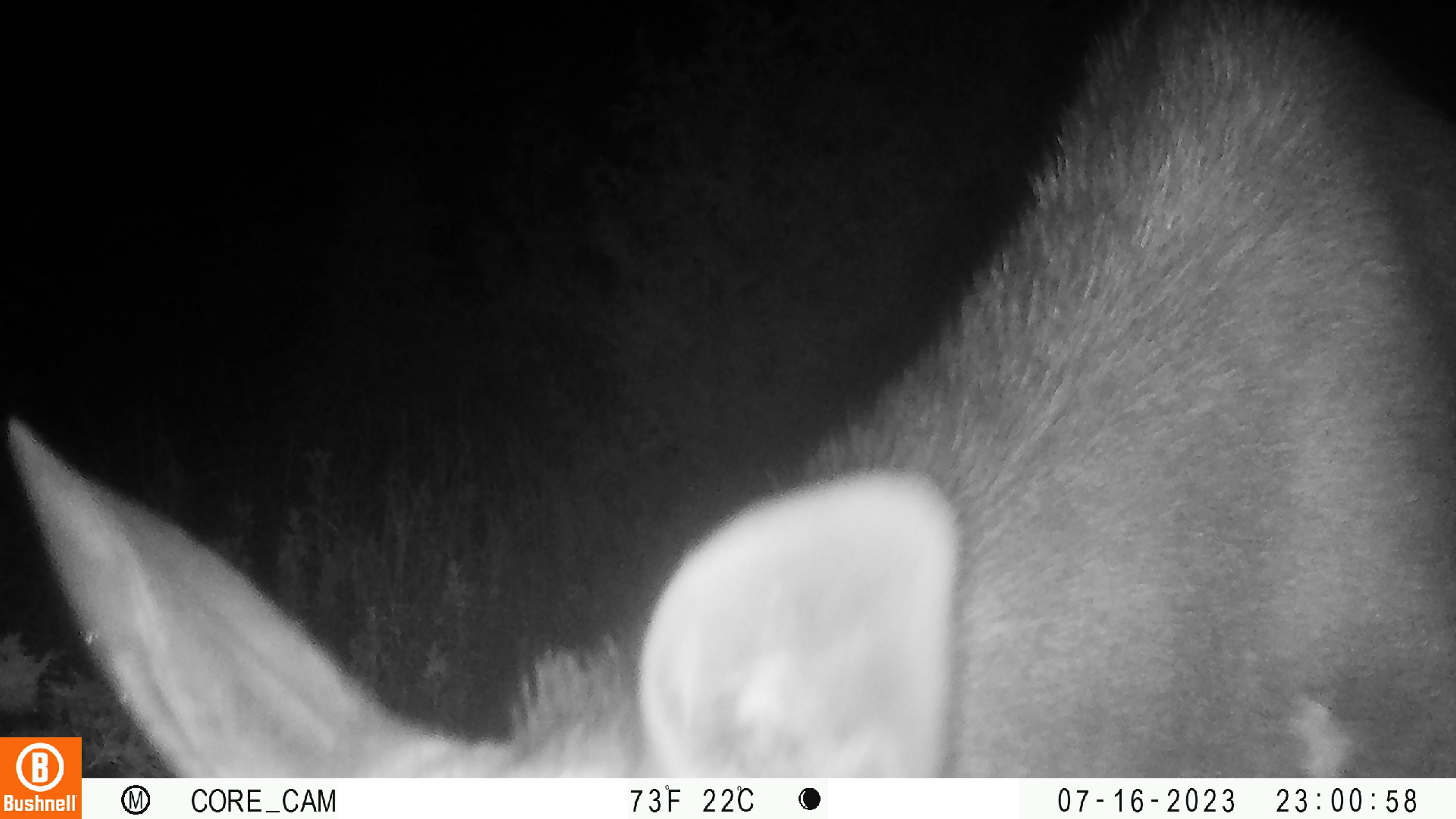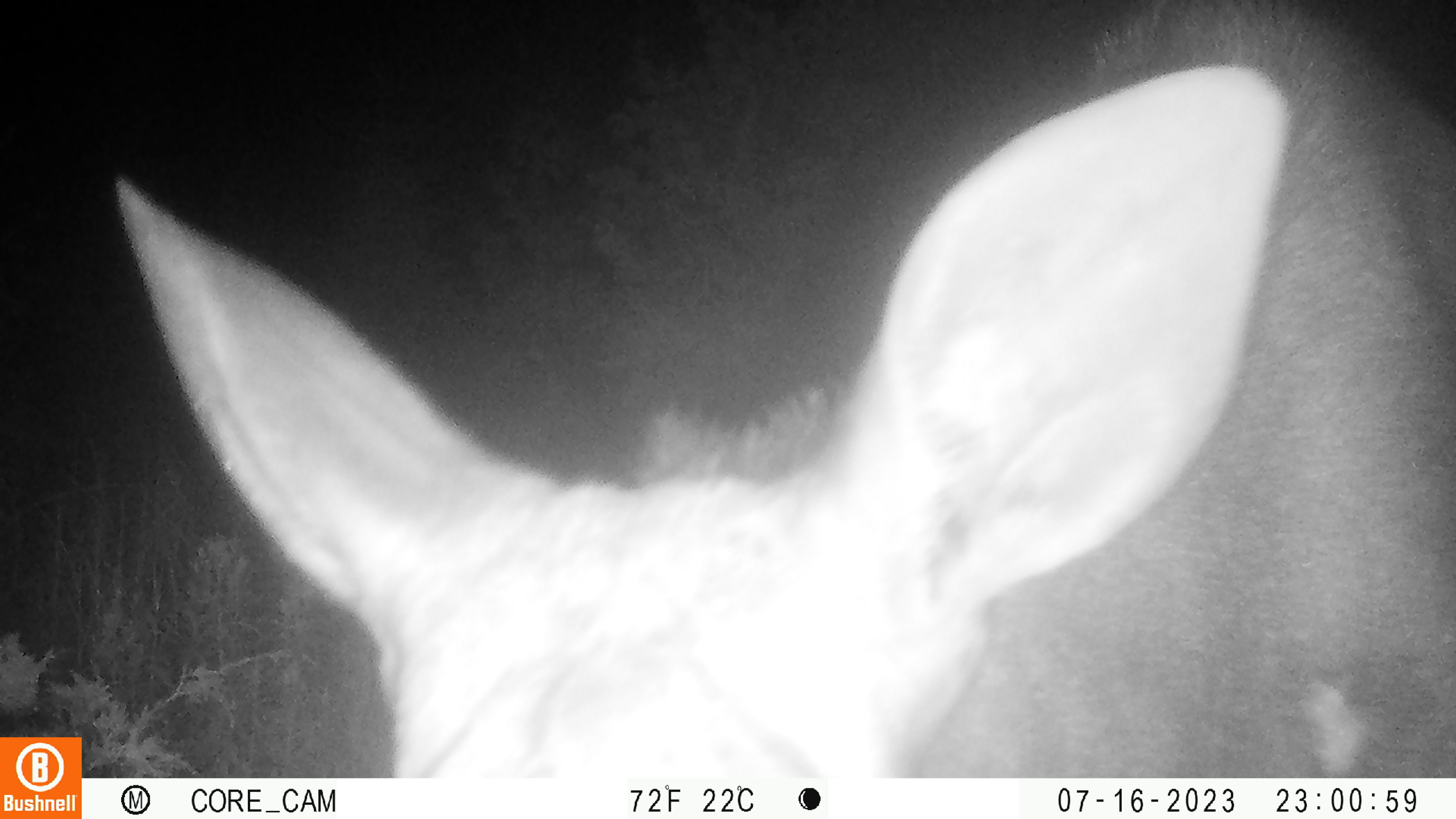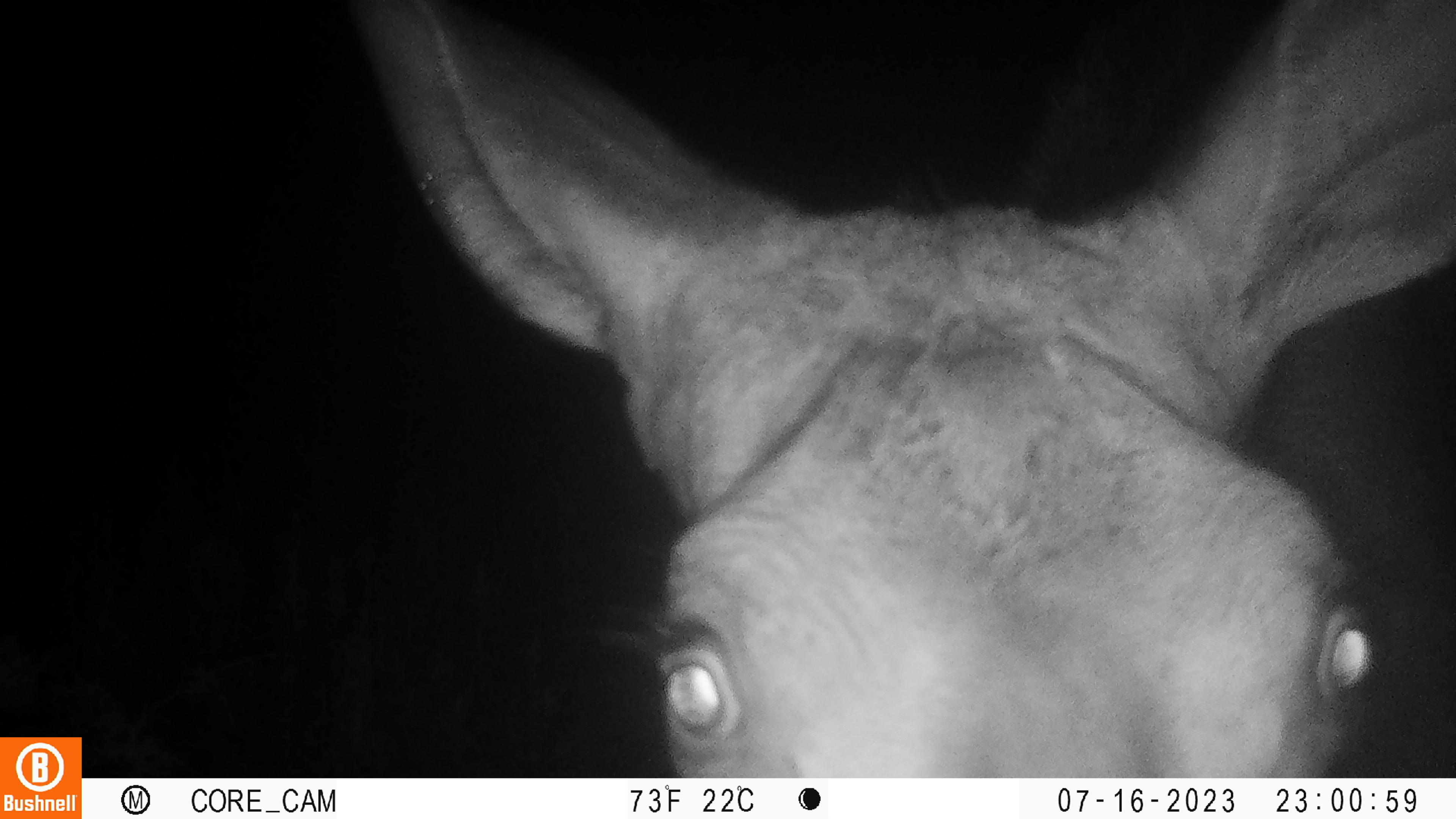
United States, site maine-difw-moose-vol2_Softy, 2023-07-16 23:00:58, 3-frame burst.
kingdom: Animalia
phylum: Chordata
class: Mammalia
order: Artiodactyla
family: Cervidae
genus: Alces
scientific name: Alces alces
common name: moose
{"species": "moose (Alces alces)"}